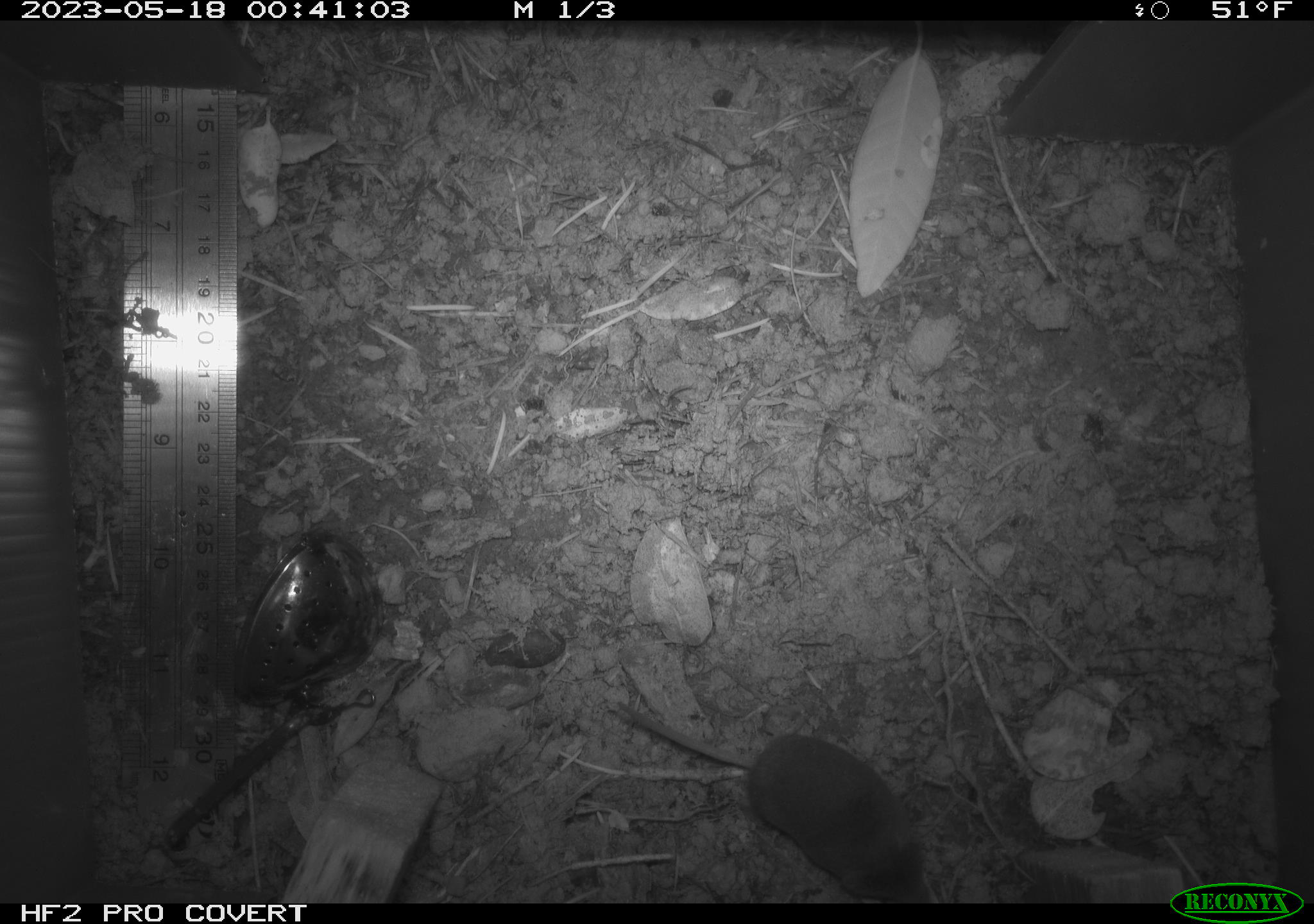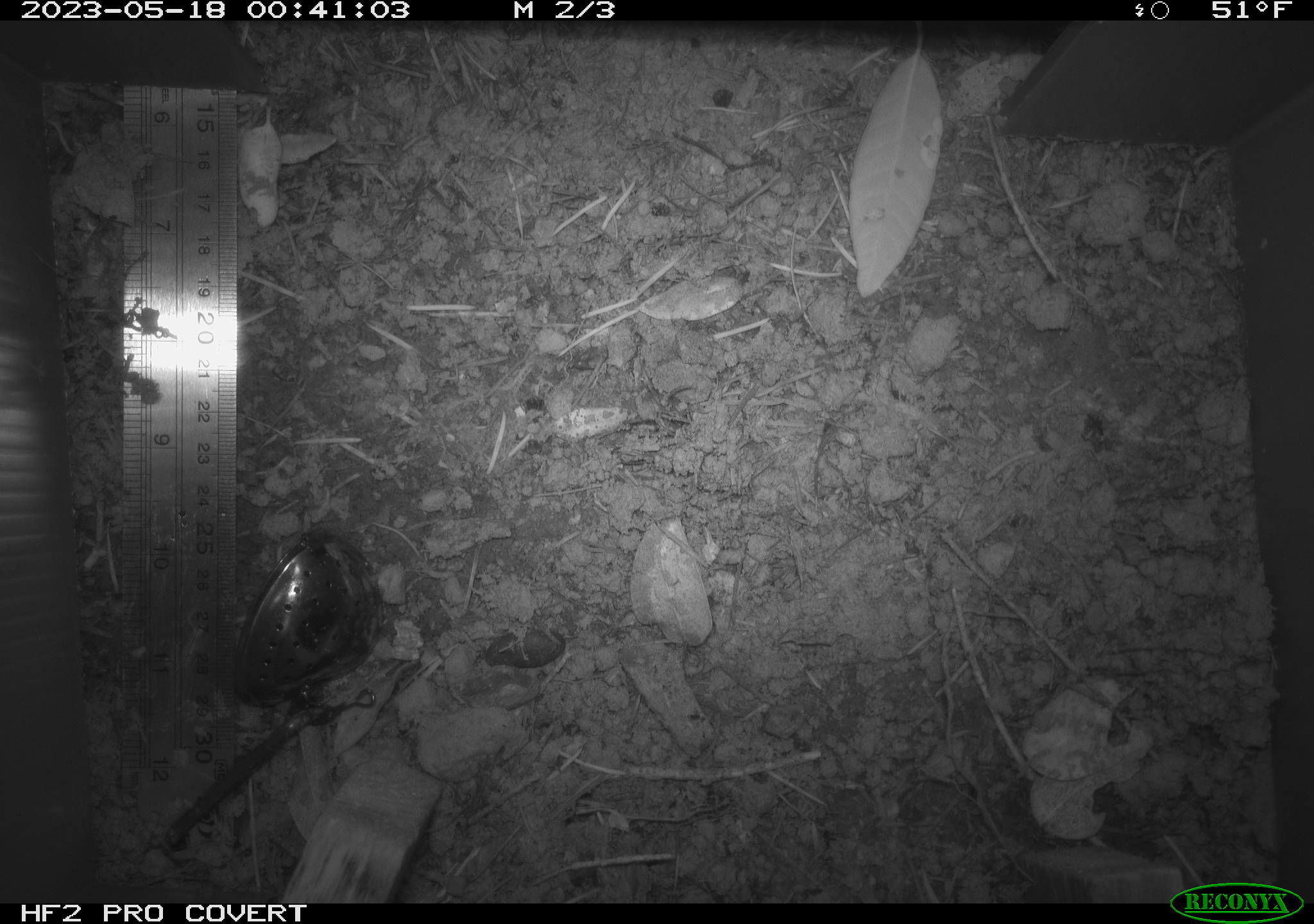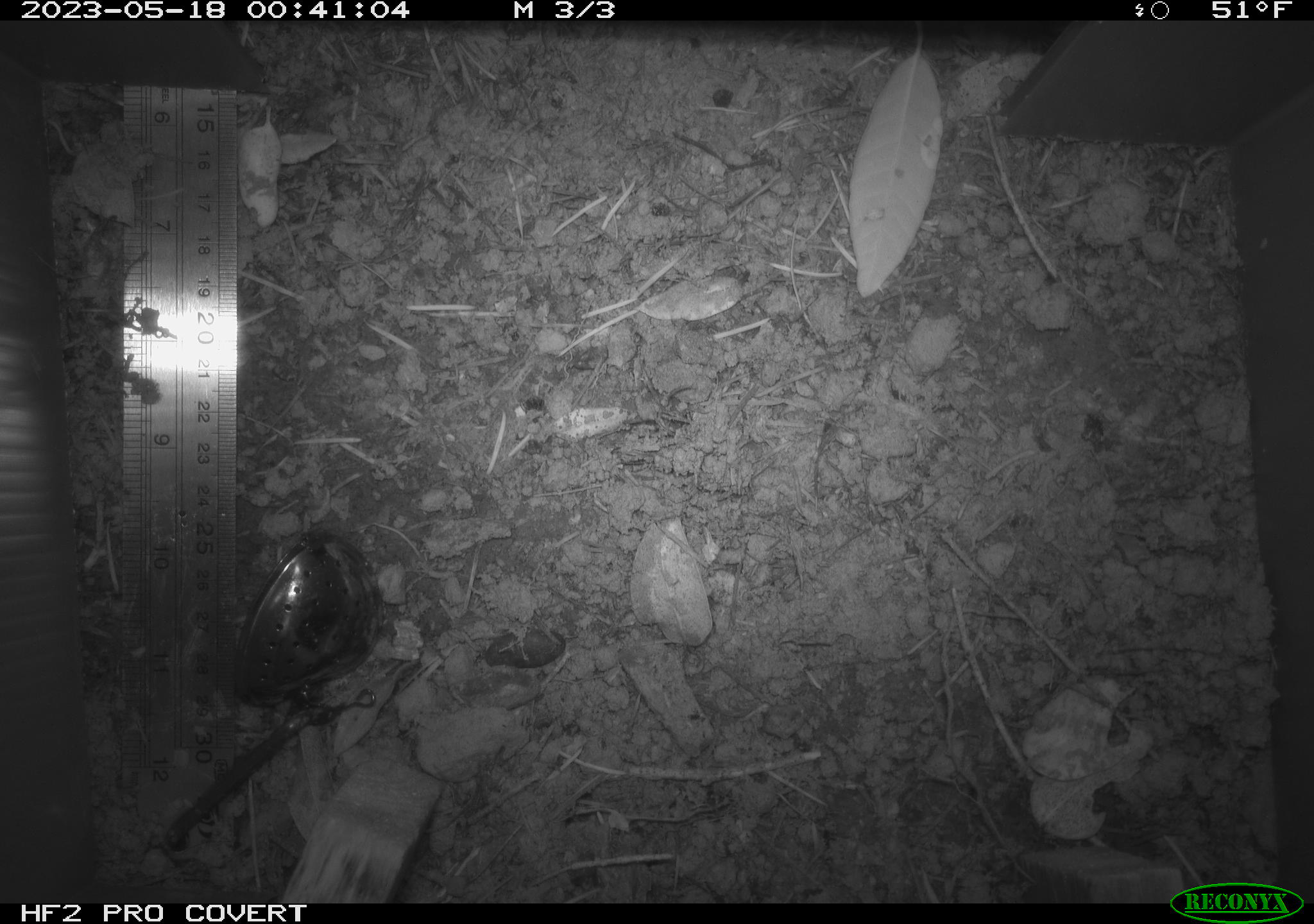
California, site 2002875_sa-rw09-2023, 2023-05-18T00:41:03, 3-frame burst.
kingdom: Animalia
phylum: Chordata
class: Mammalia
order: Eulipotyphla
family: Soricidae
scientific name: Soricidae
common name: shrews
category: soricidae family